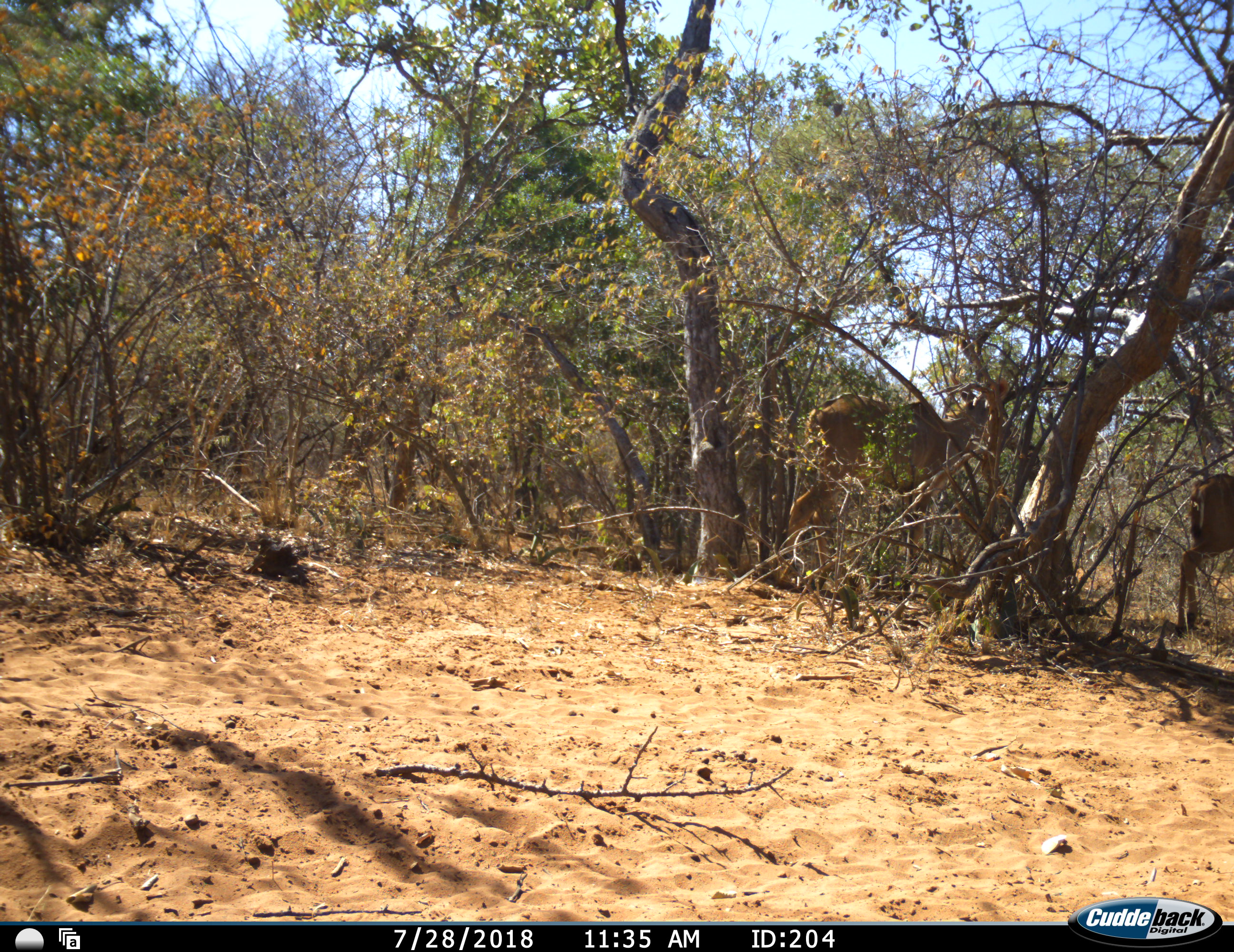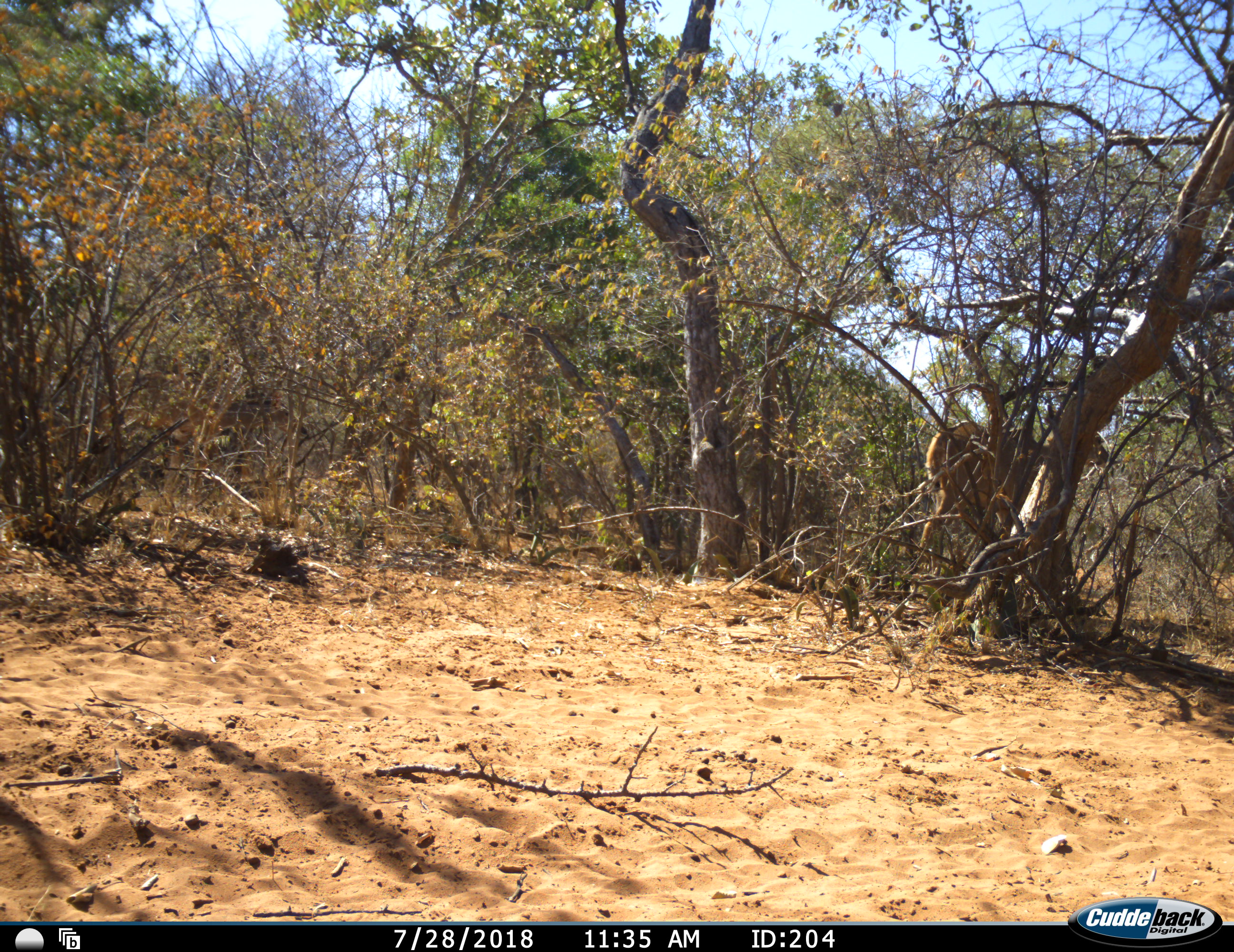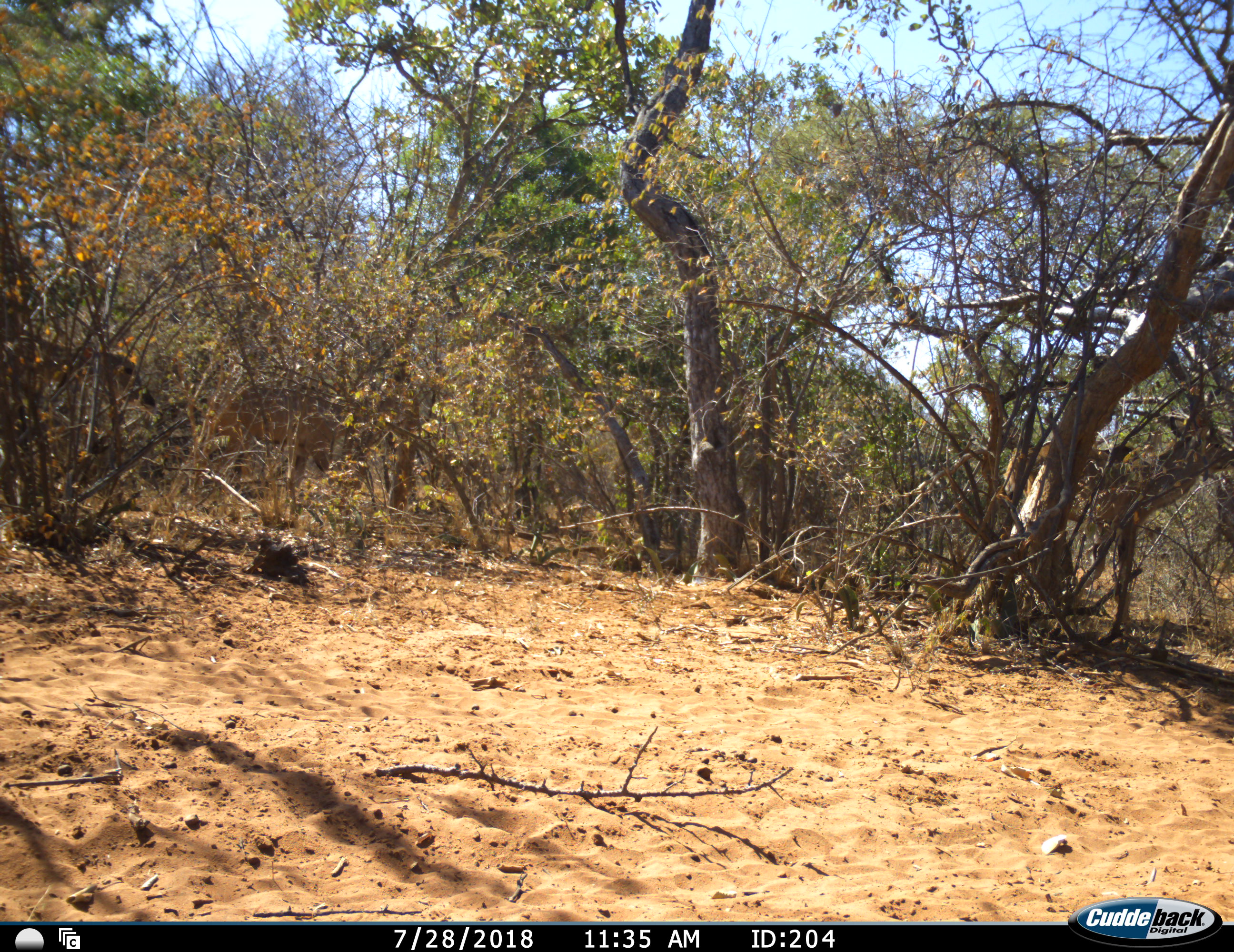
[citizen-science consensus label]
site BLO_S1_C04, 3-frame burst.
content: unidentified animal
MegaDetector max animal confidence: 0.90